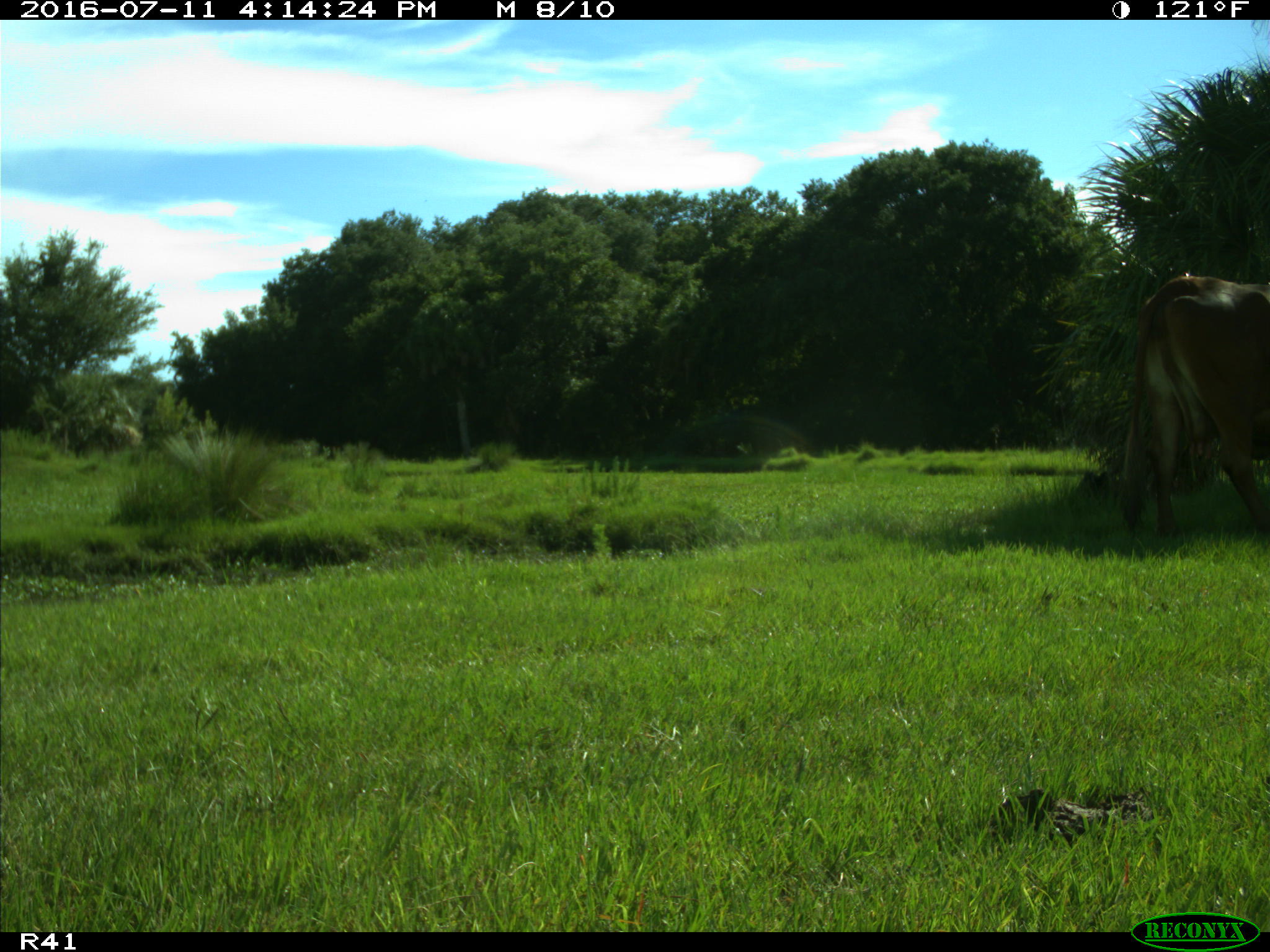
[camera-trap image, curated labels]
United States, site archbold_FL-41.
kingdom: Animalia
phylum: Chordata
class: Mammalia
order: Artiodactyla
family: Bovidae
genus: Bos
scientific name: Bos taurus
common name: domestic cow